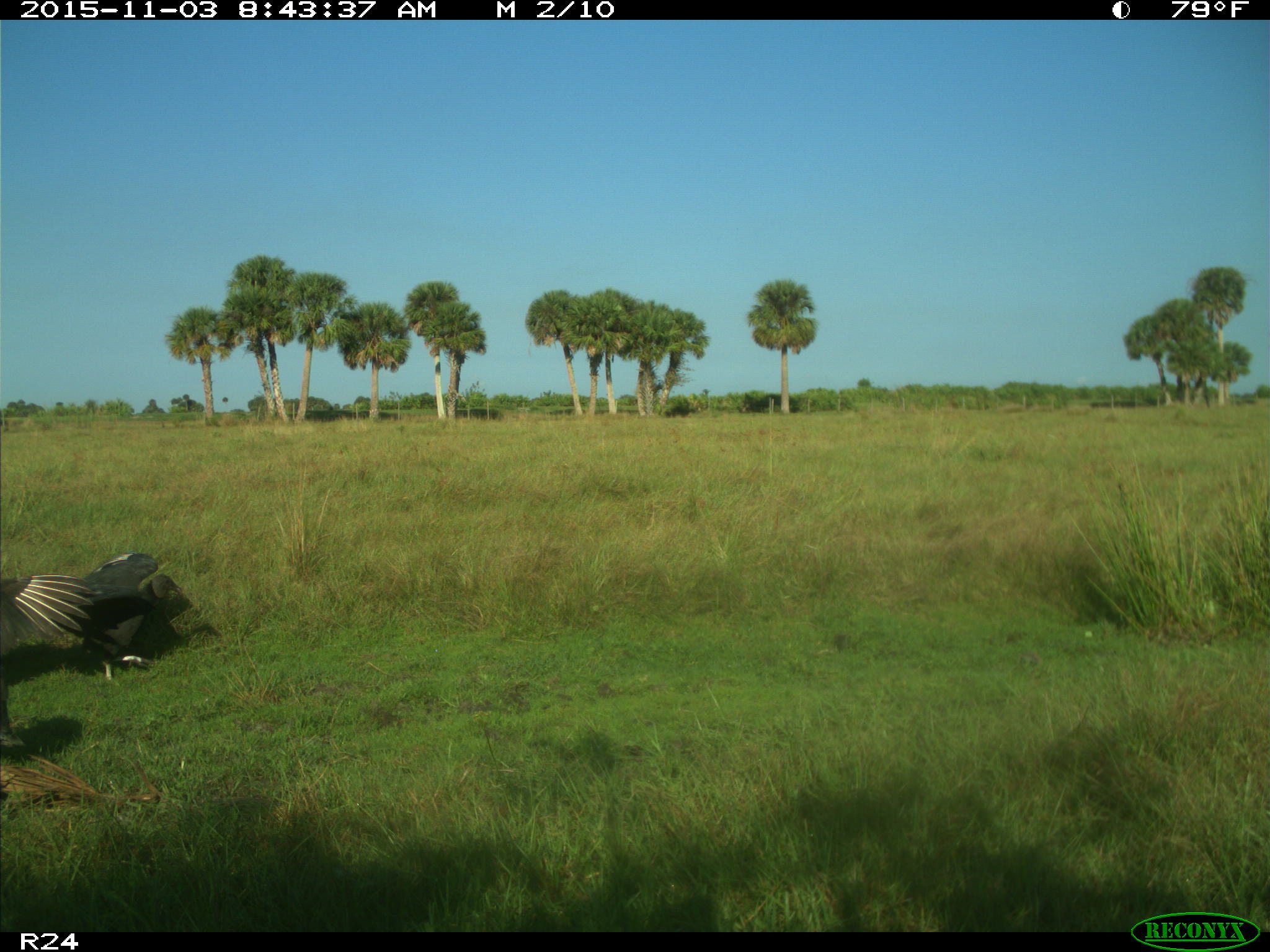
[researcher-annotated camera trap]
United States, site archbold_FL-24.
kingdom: Animalia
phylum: Chordata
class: Aves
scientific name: Aves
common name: birds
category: unidentified bird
Unidentified bird (birds) (Aves).